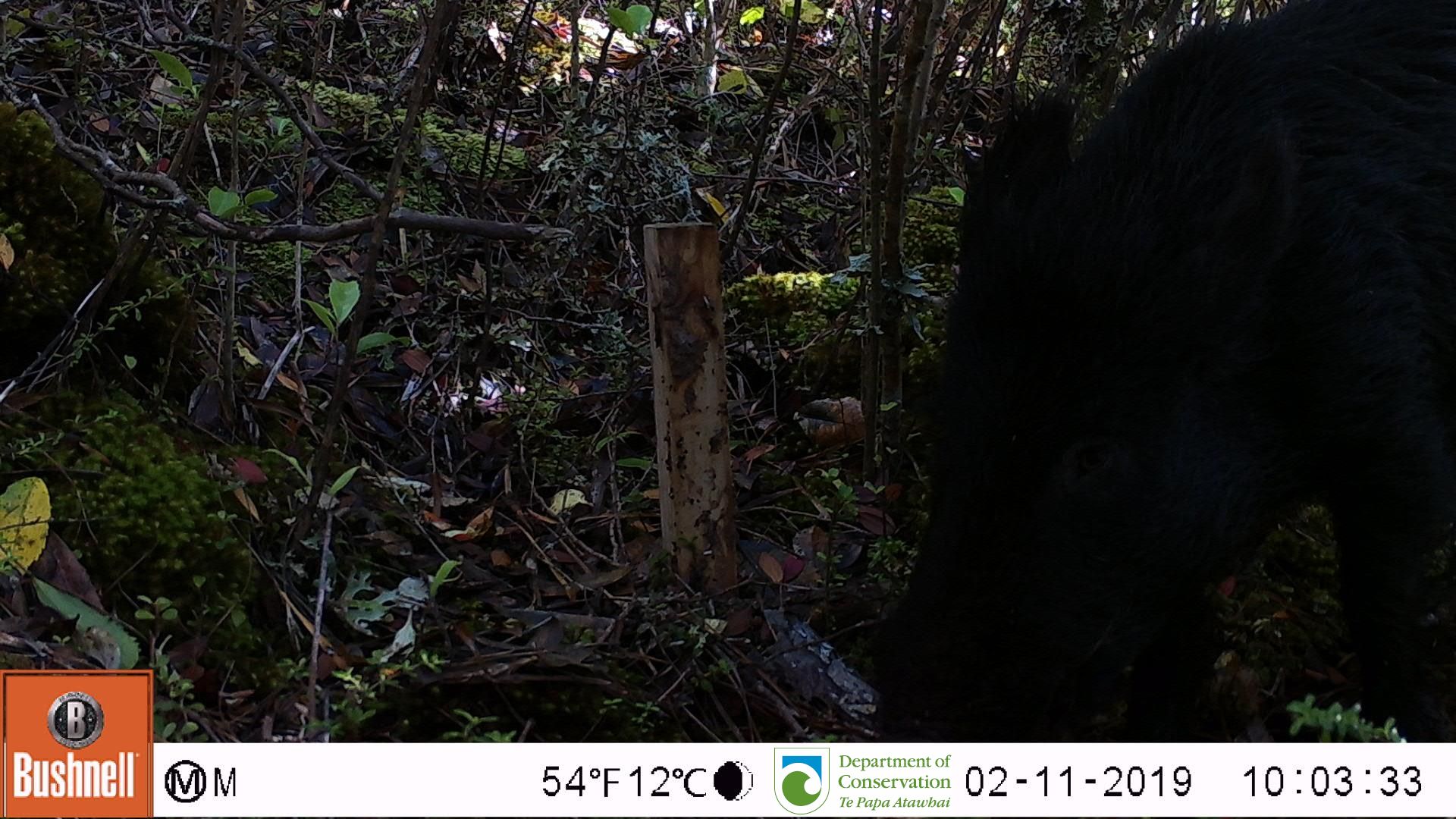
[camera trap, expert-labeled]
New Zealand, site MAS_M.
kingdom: Animalia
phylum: Chordata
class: Mammalia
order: Artiodactyla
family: Suidae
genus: Sus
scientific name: Sus scrofa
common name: pig